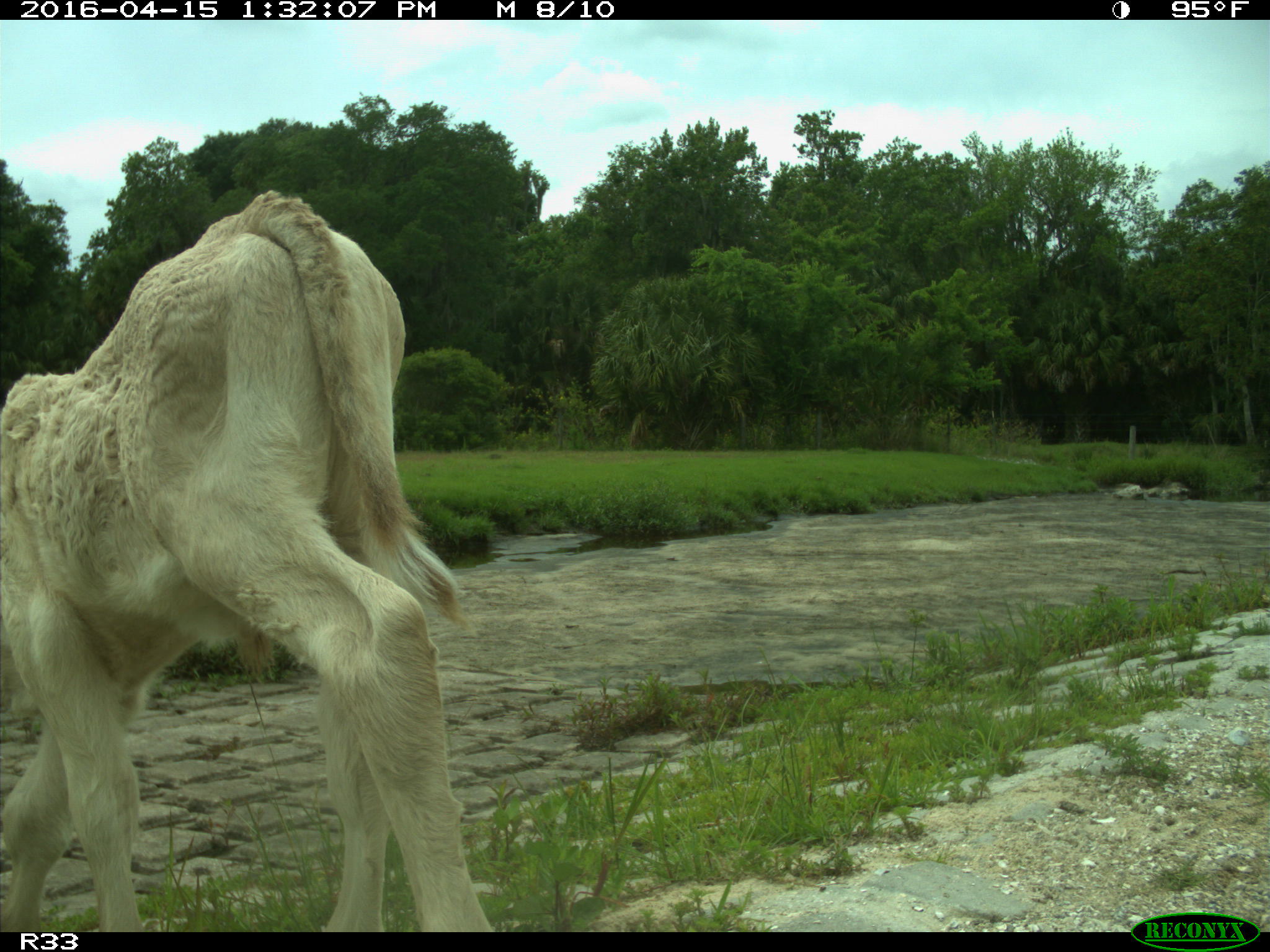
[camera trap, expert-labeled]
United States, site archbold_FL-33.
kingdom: Animalia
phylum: Chordata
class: Mammalia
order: Artiodactyla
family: Bovidae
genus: Bos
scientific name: Bos taurus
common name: domestic cow